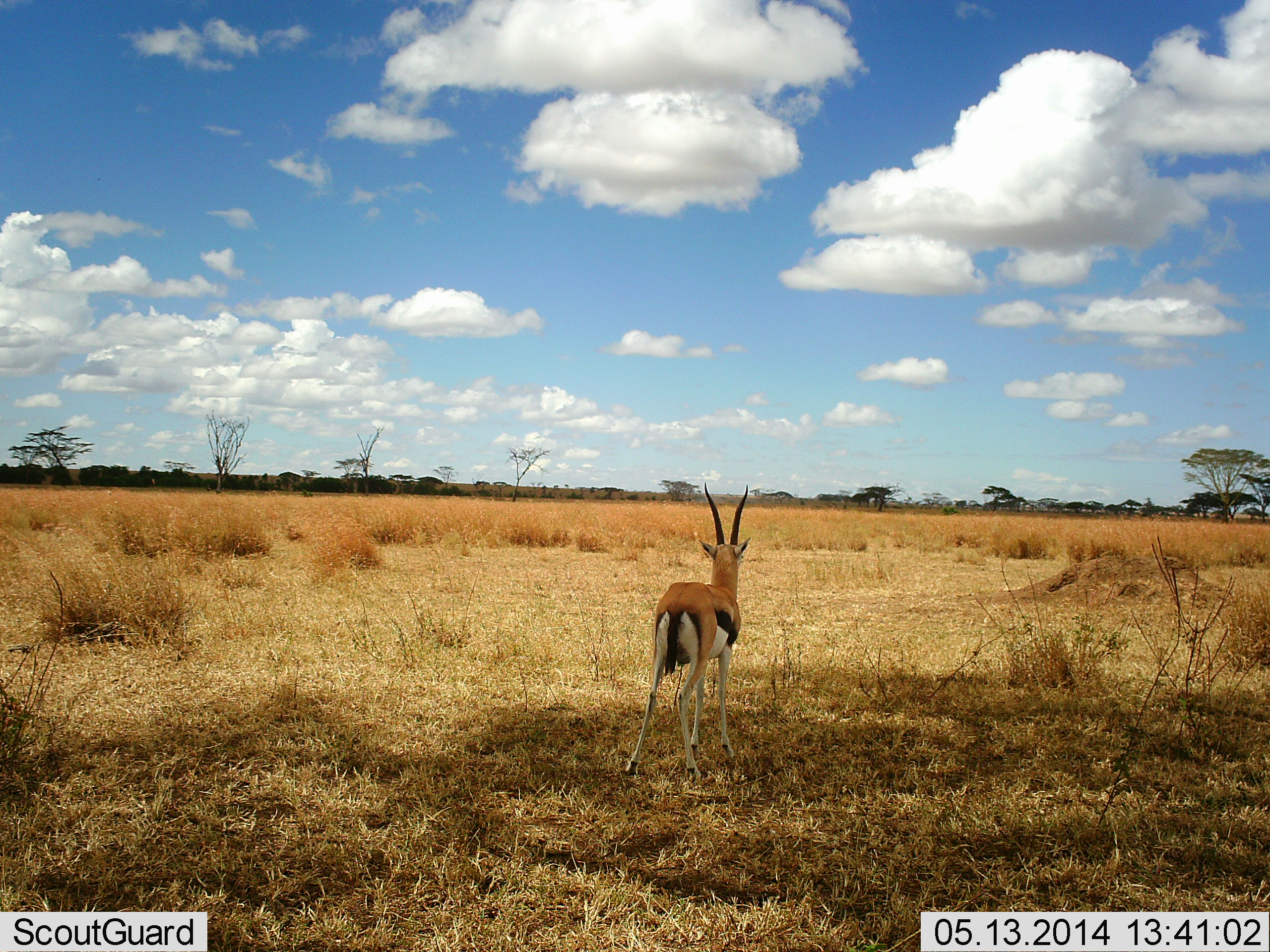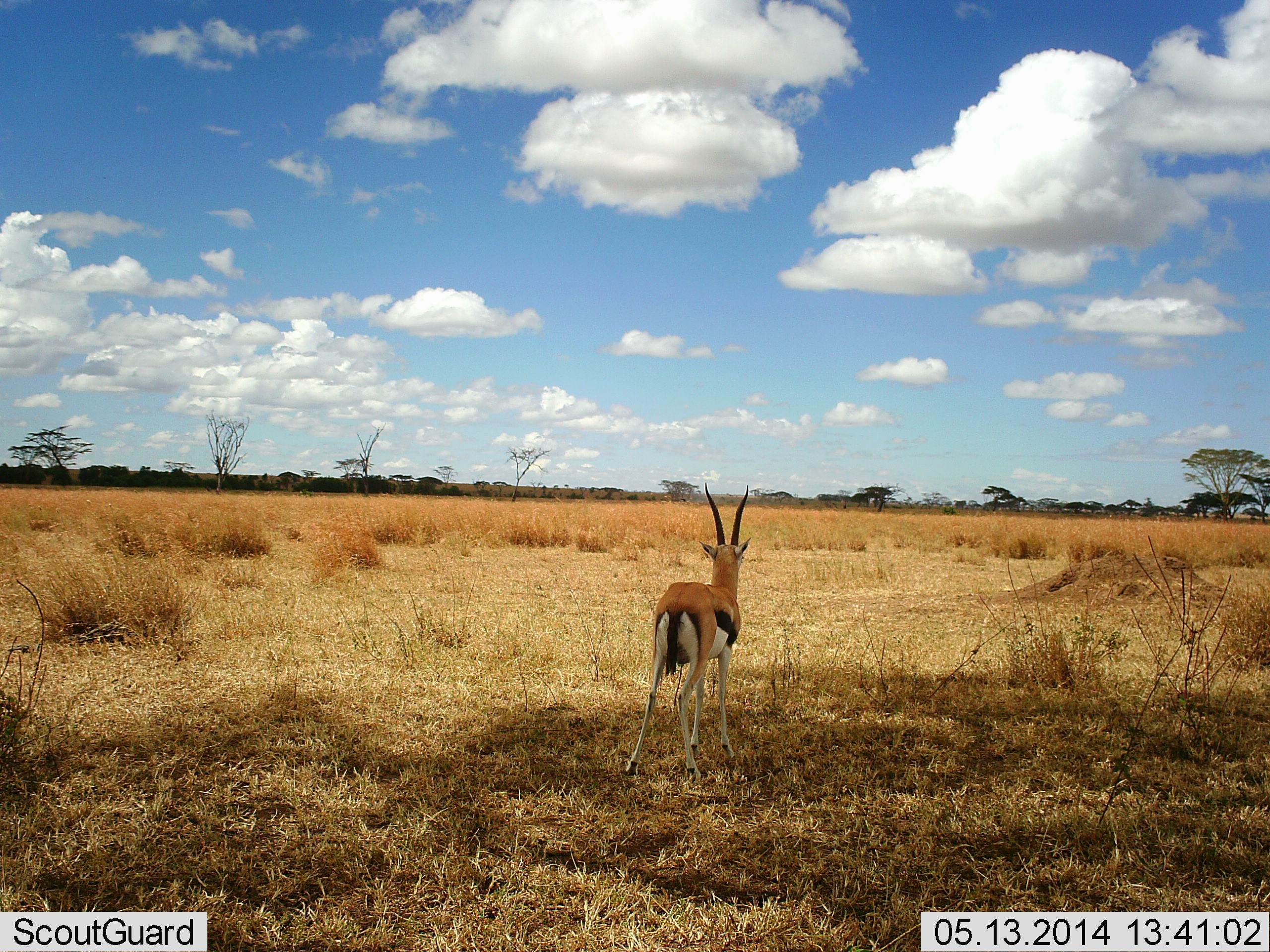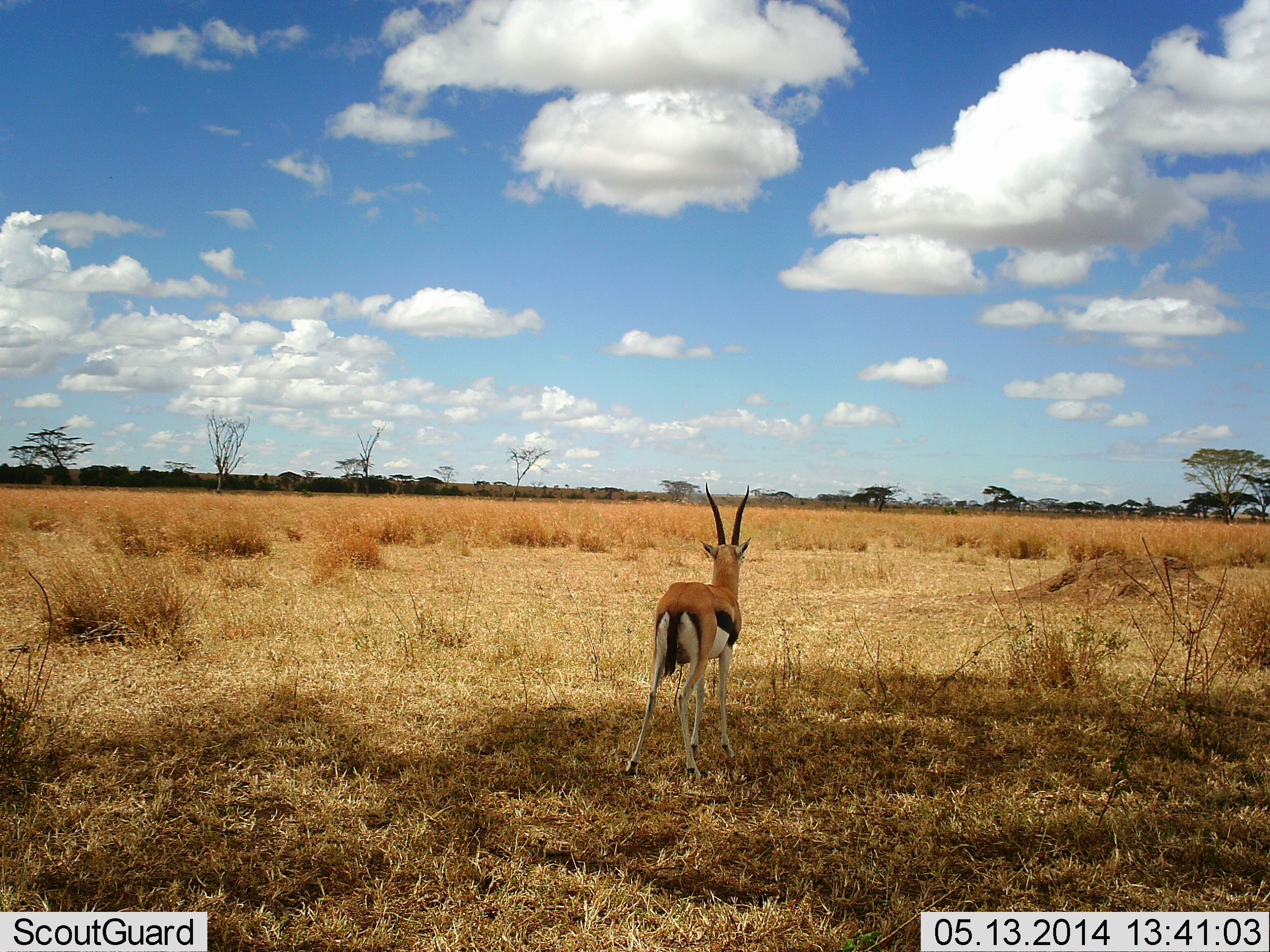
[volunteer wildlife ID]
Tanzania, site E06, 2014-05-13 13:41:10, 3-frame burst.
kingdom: Animalia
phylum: Chordata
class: Mammalia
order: Artiodactyla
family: Bovidae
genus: Eudorcas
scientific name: Eudorcas thomsonii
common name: thomson's gazelle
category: gazellethomsons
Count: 1.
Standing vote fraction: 98%.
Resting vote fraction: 2%.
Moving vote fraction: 2%.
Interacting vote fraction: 0%.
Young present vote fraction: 0%.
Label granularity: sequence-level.